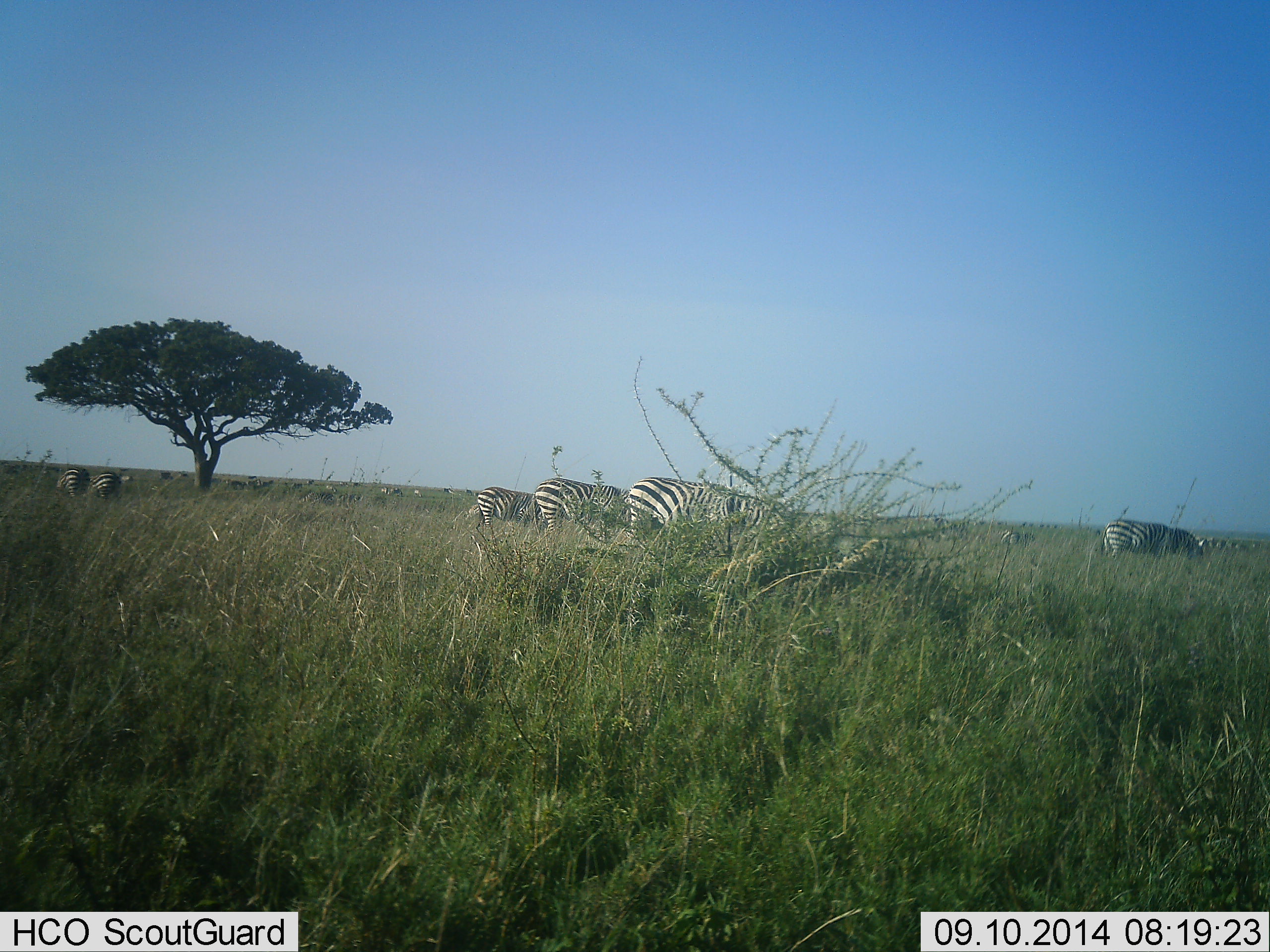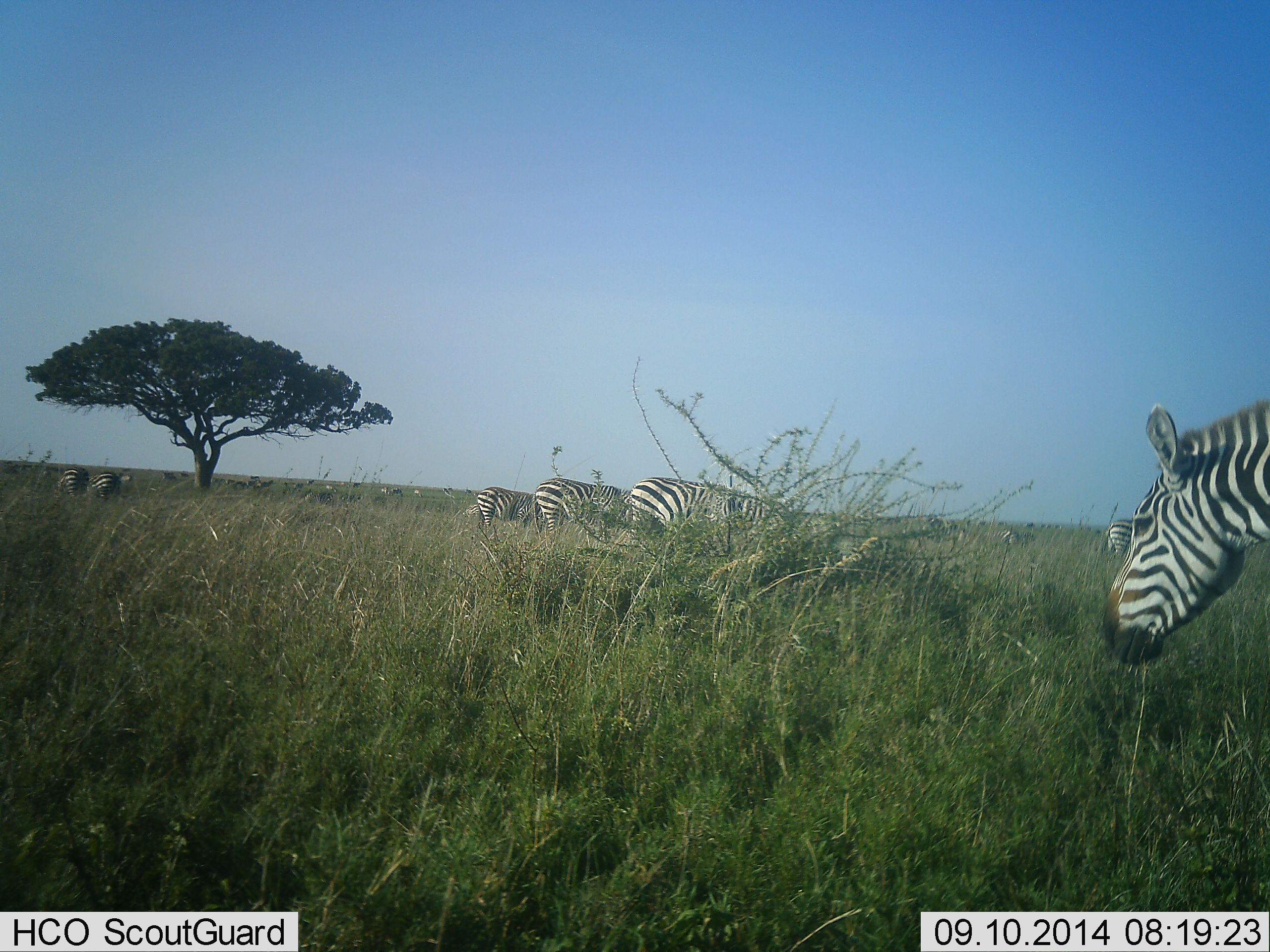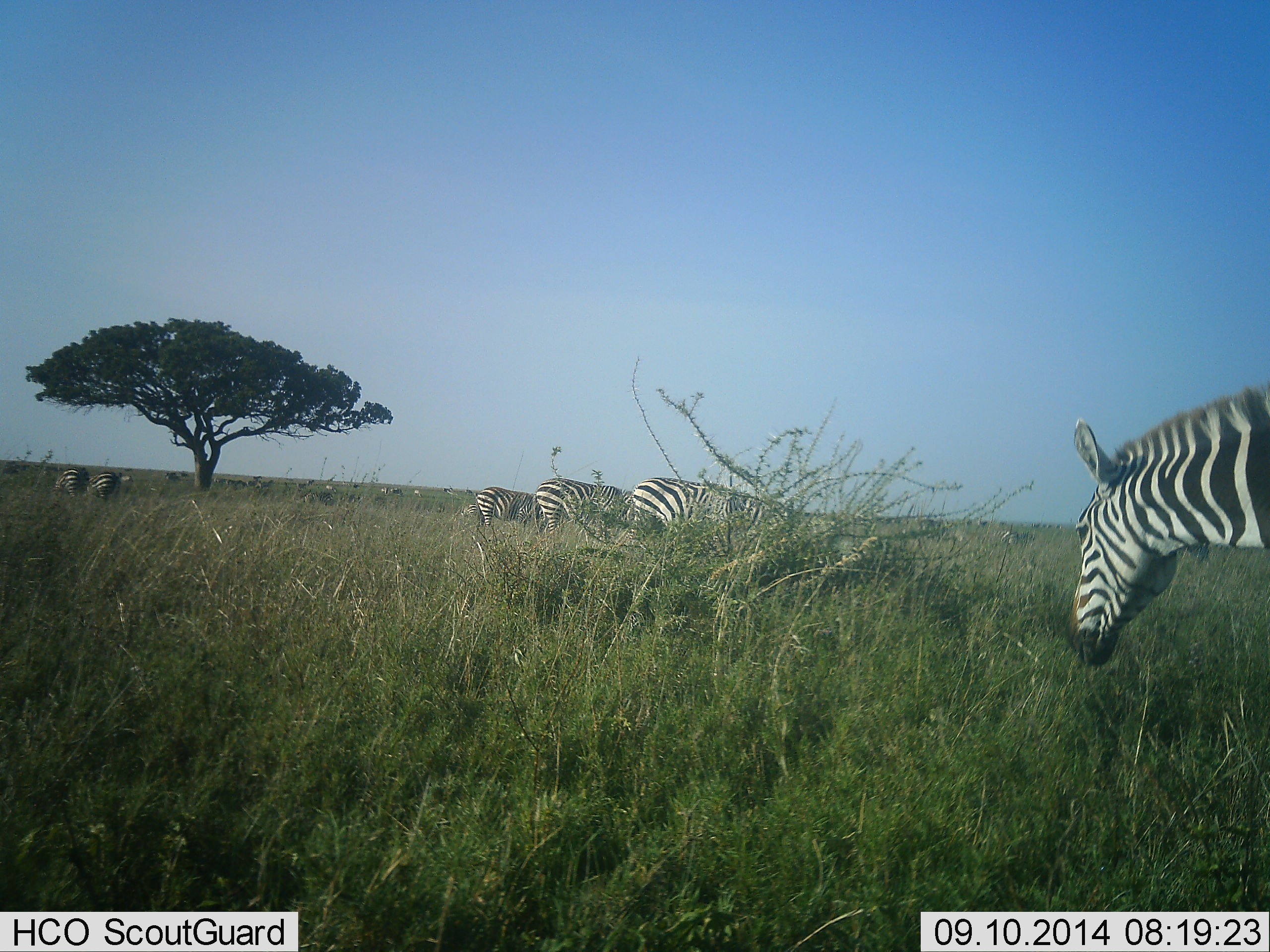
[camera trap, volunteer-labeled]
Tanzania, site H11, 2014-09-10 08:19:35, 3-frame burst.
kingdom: Animalia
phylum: Chordata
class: Mammalia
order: Perissodactyla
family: Equidae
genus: Equus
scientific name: Equus quagga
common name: plains zebra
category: zebra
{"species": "zebra (plains zebra) (Equus quagga)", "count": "11-50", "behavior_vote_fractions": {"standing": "50%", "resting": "0%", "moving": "70%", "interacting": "10%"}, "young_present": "0%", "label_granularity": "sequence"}